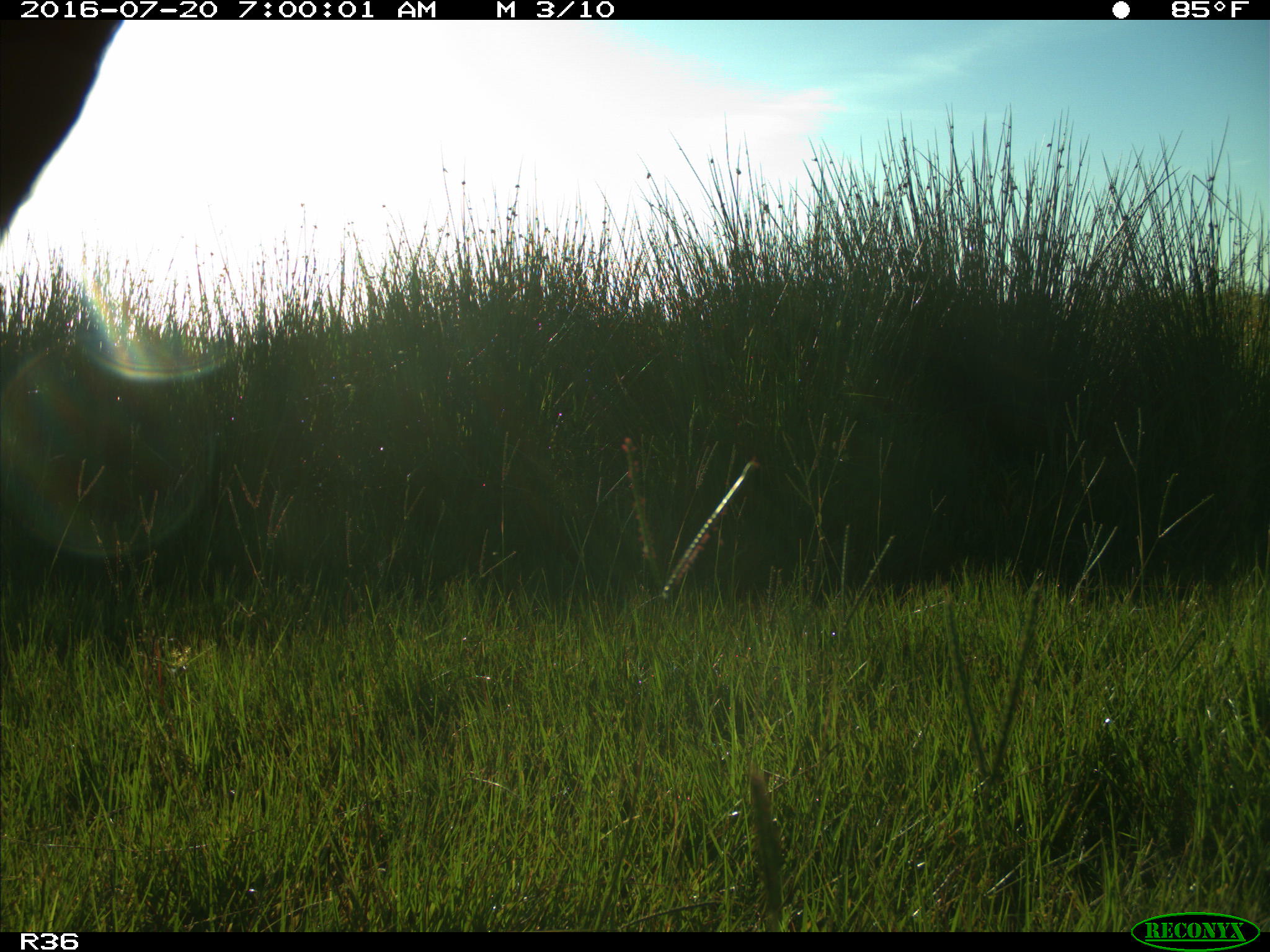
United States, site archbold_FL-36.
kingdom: Animalia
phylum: Chordata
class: Mammalia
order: Artiodactyla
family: Bovidae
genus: Bos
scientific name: Bos taurus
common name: domestic cow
Bos taurus (domestic cow).